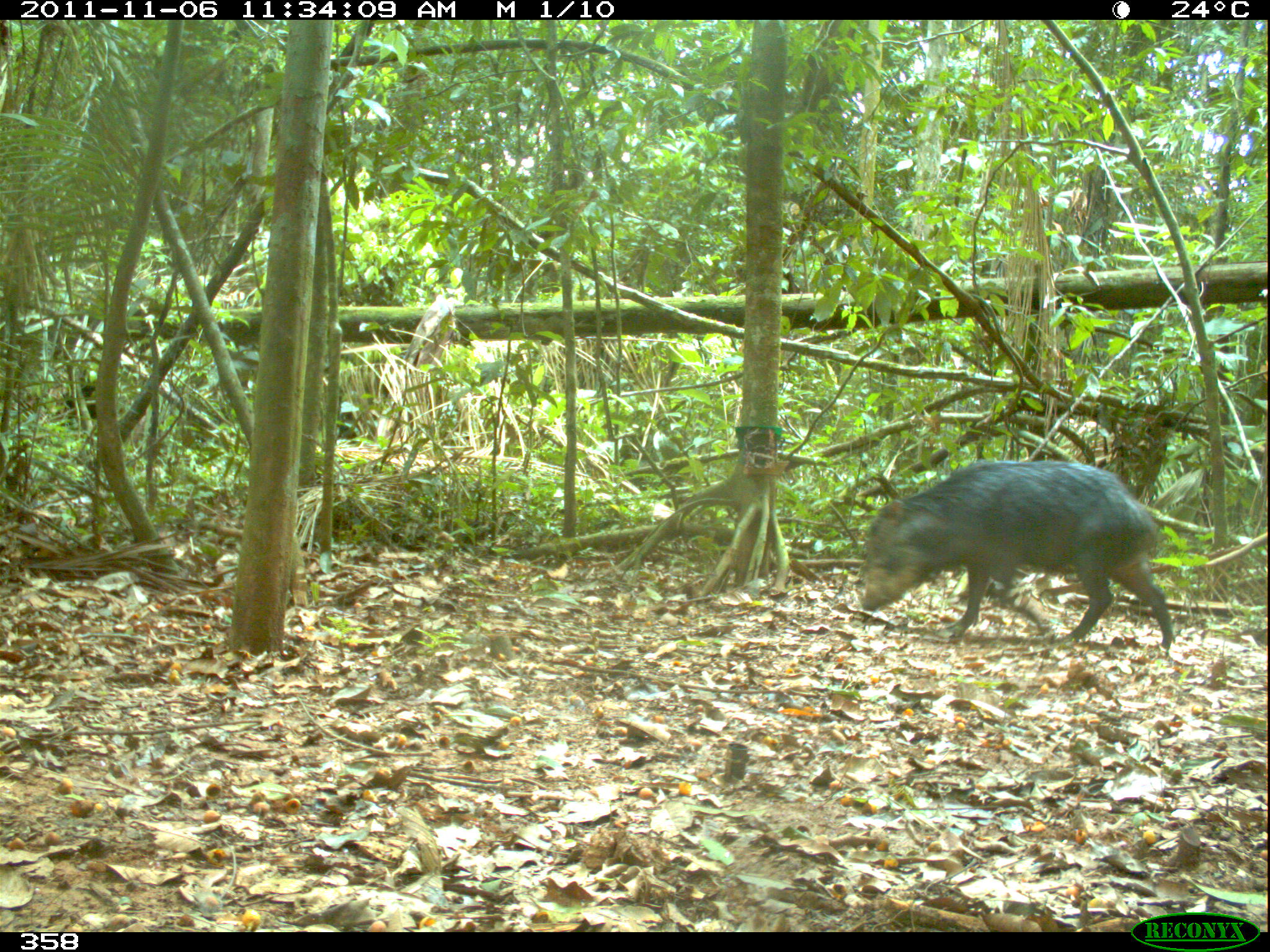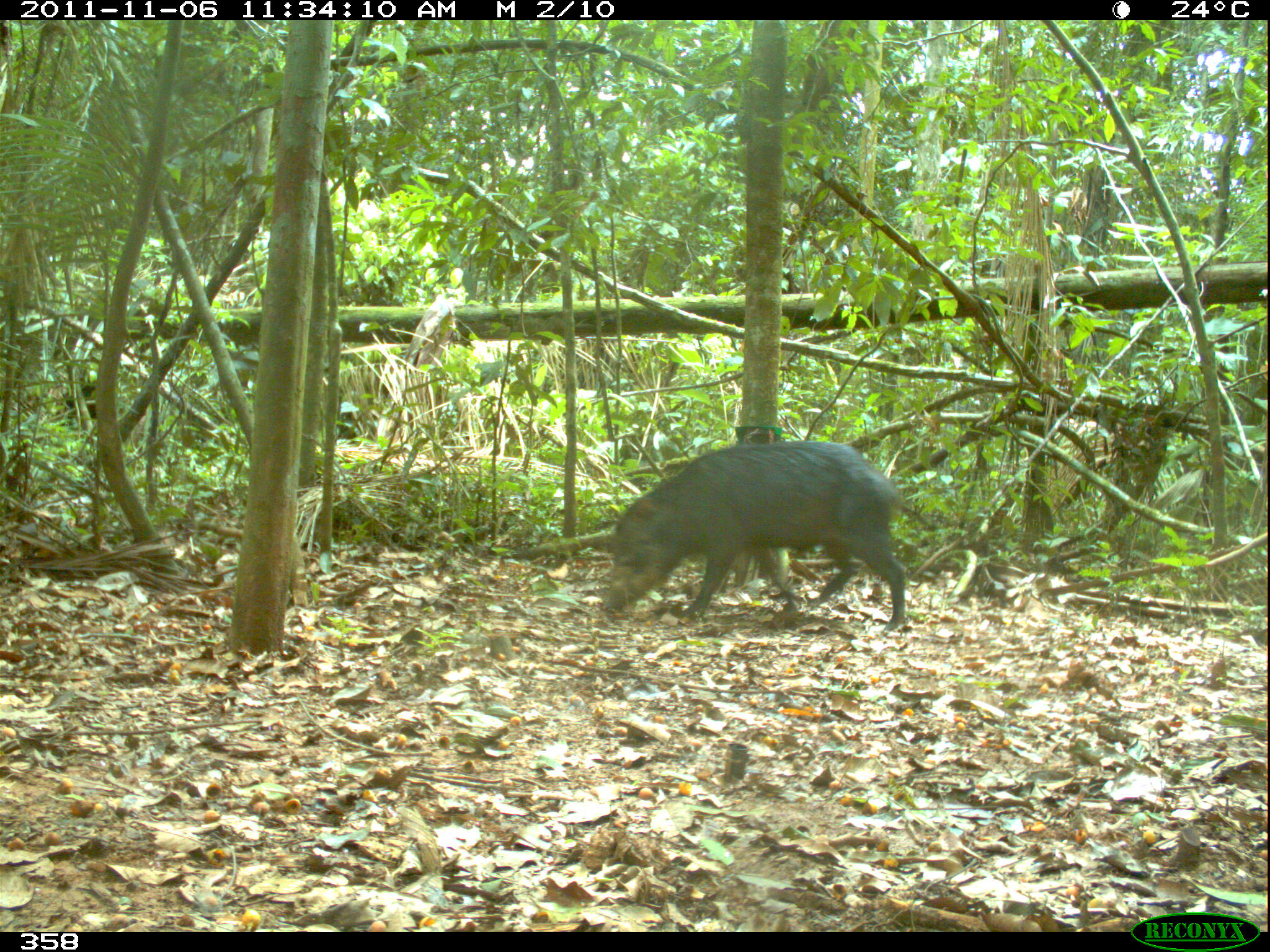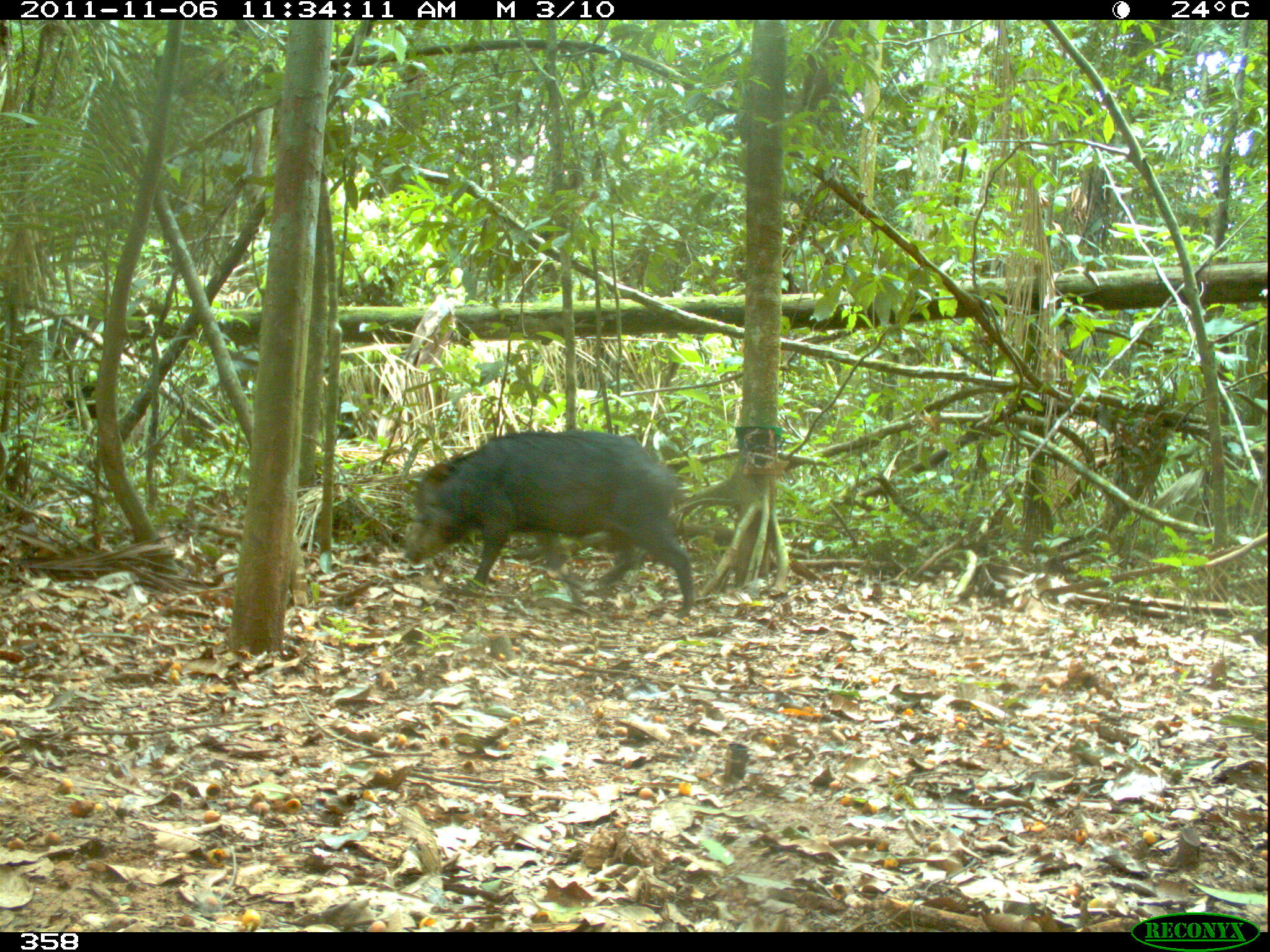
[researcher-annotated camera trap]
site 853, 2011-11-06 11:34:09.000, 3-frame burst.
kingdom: Animalia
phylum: Chordata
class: Mammalia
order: Artiodactyla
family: Tayassuidae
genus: Tayassu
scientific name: Tayassu pecari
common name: white-lipped peccary